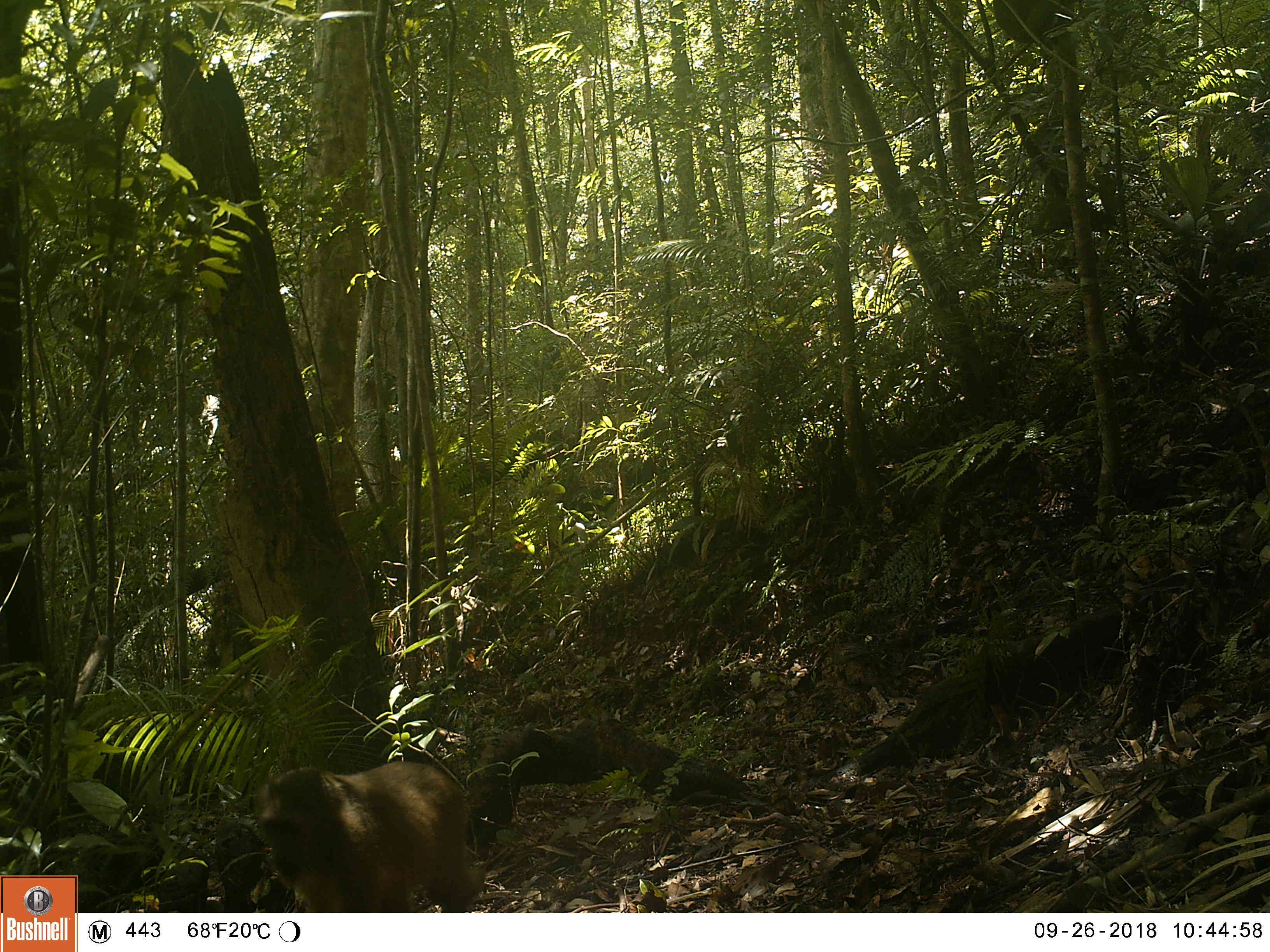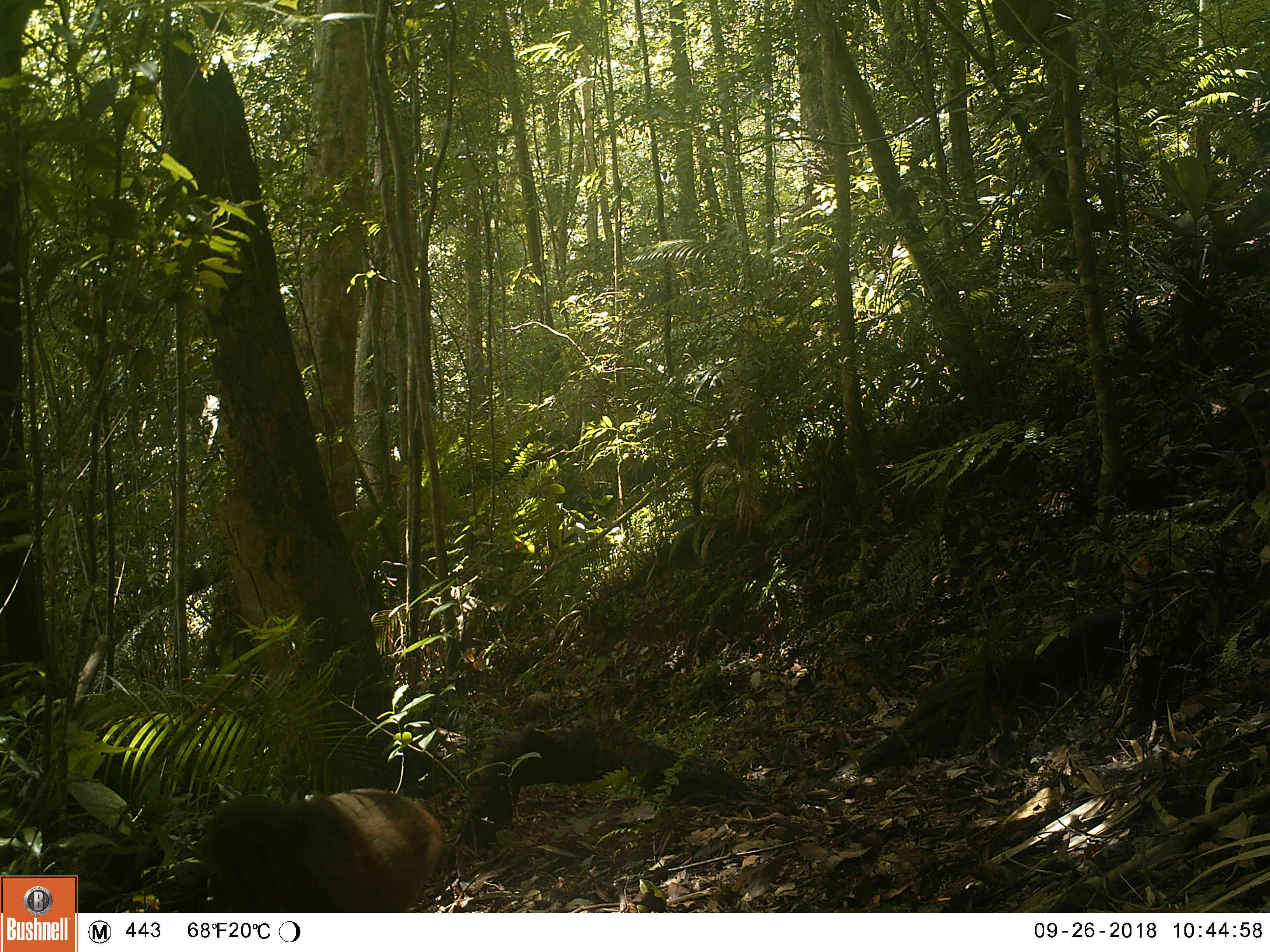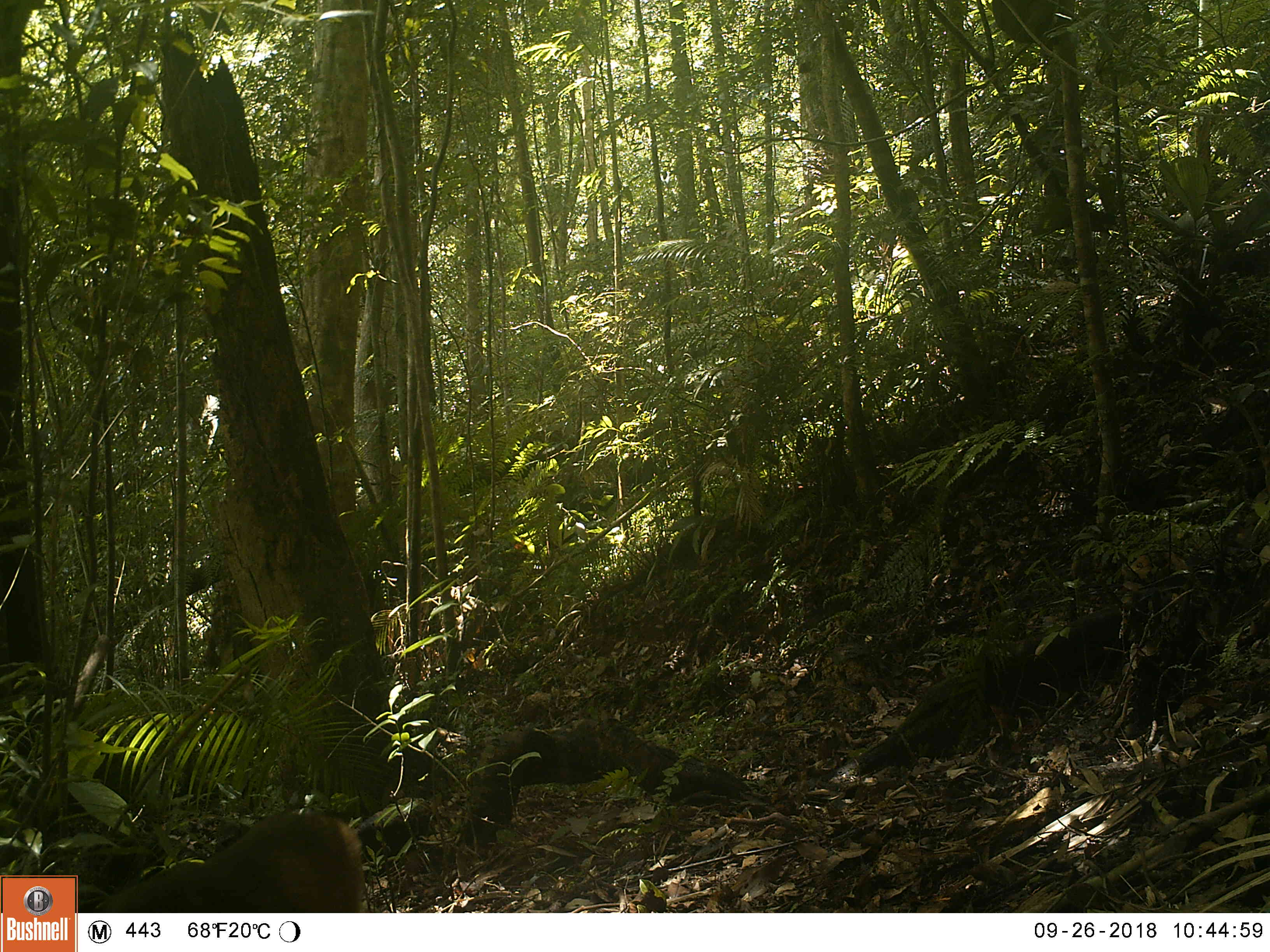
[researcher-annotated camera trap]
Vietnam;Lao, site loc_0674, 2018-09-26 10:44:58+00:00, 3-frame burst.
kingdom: Animalia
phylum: Chordata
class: Mammalia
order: Primates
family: Cercopithecidae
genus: Macaca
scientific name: Macaca arctoides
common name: stump-tailed macaque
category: stump tailed macaque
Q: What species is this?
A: Stump tailed macaque (stump-tailed macaque) (Macaca arctoides).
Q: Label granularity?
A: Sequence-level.